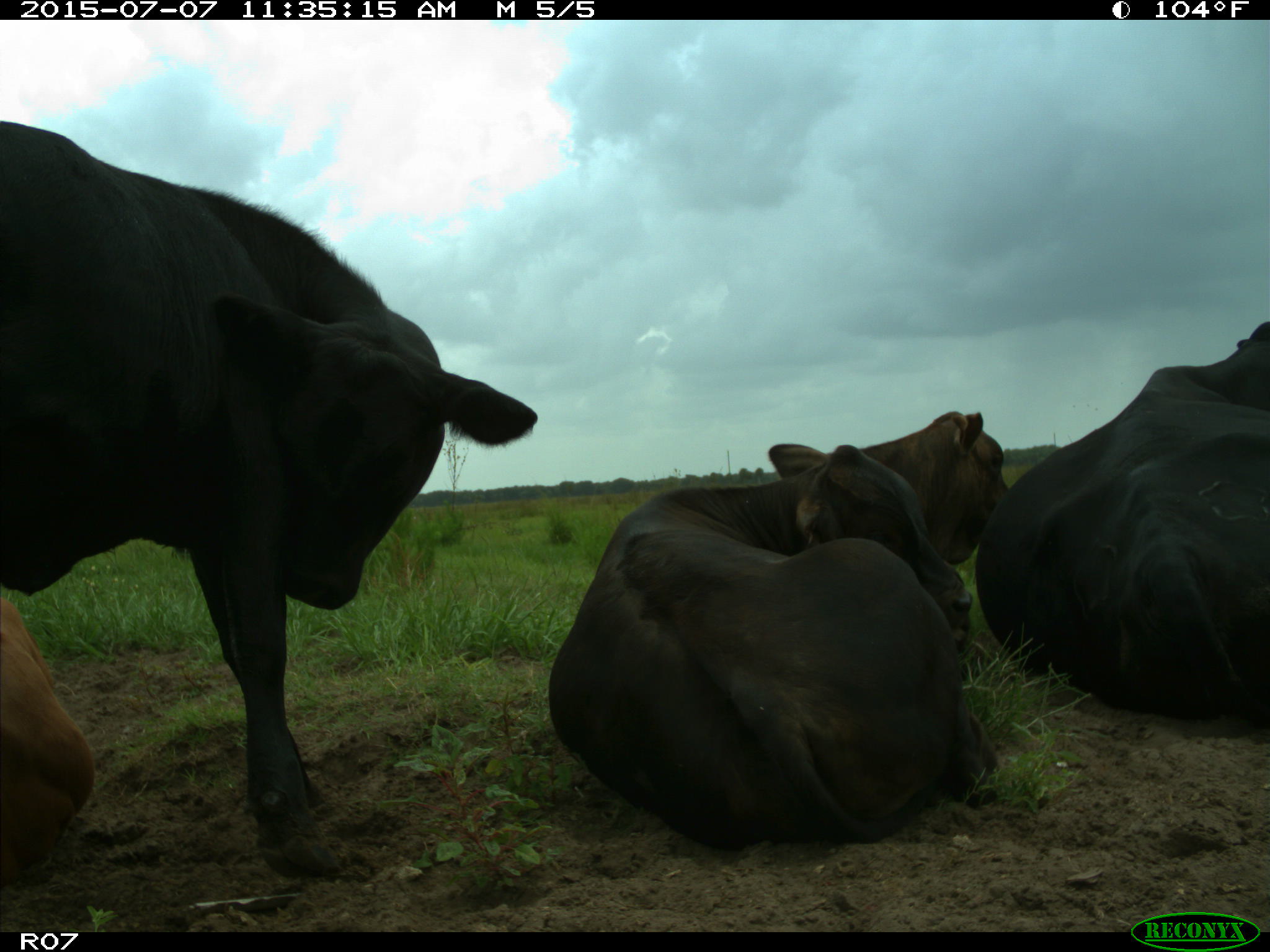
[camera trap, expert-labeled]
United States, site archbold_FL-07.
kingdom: Animalia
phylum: Chordata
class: Mammalia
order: Artiodactyla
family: Bovidae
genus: Bos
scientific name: Bos taurus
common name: domestic cow